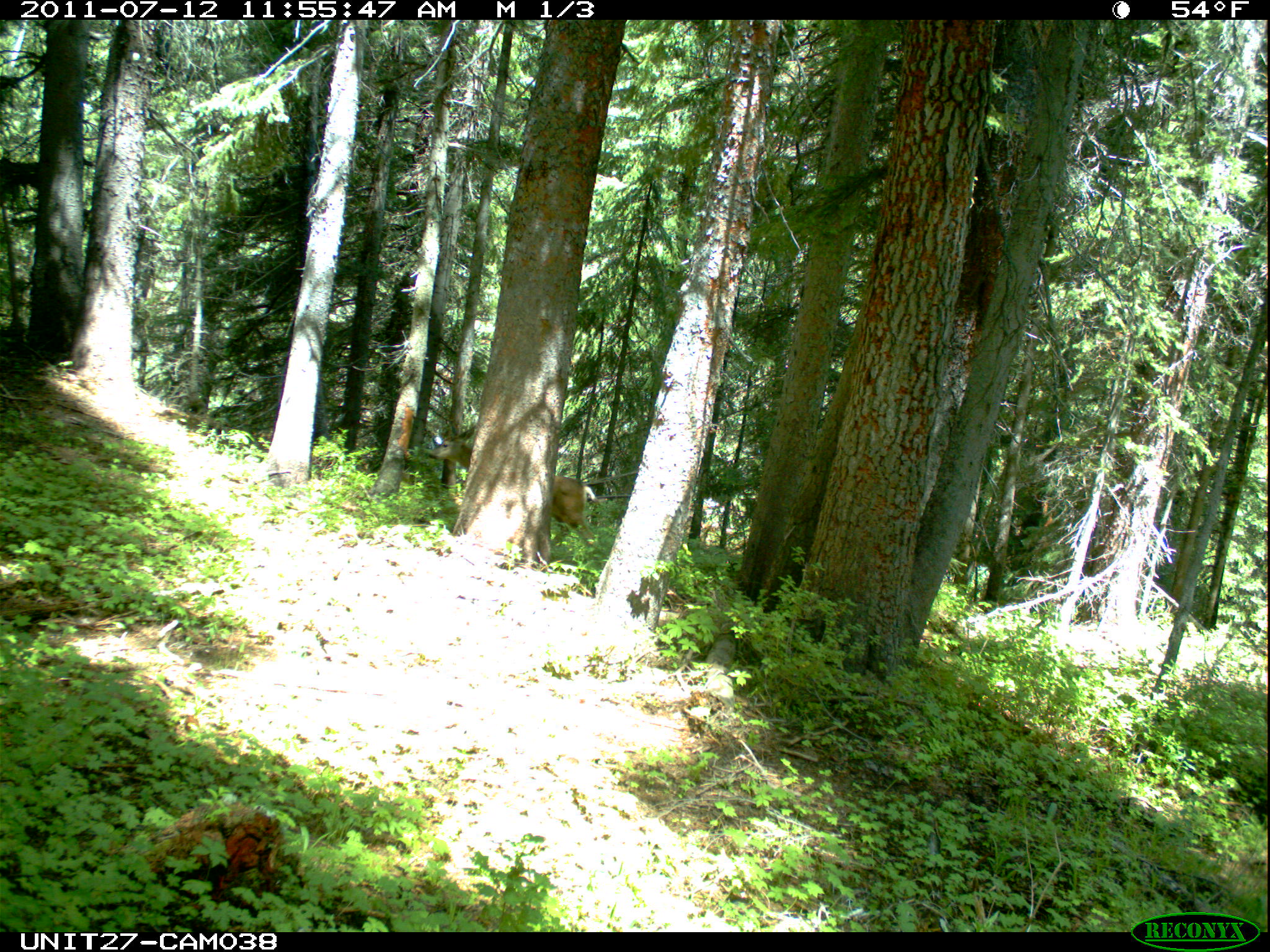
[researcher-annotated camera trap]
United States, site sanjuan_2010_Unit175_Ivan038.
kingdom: Animalia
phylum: Chordata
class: Mammalia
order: Artiodactyla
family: Cervidae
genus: Odocoileus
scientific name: Odocoileus hemionus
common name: mule deer